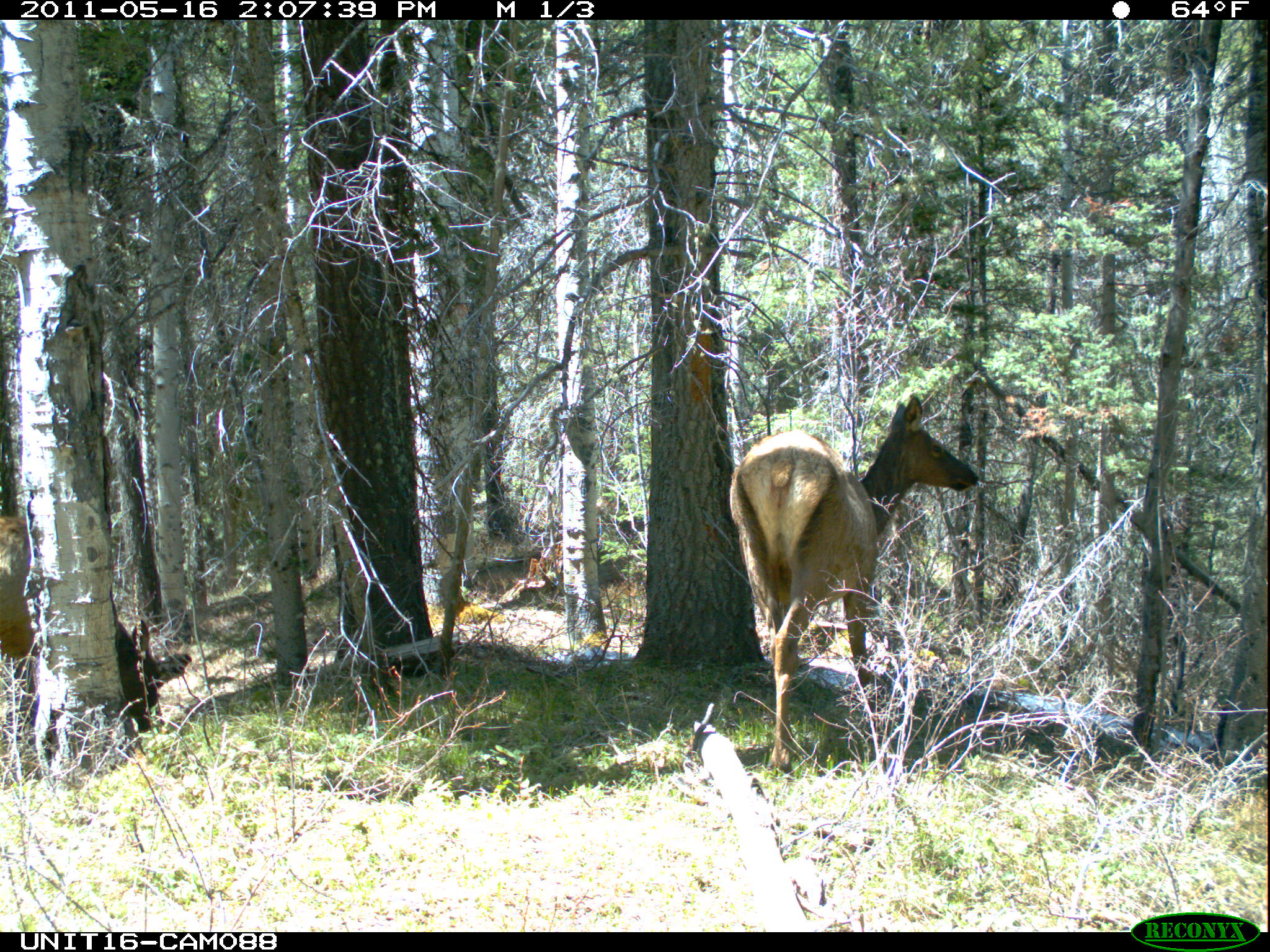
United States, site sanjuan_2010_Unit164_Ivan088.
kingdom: Animalia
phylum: Chordata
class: Mammalia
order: Artiodactyla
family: Cervidae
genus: Cervus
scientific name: Cervus elaphus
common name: red deer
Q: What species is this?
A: Cervus elaphus (red deer).